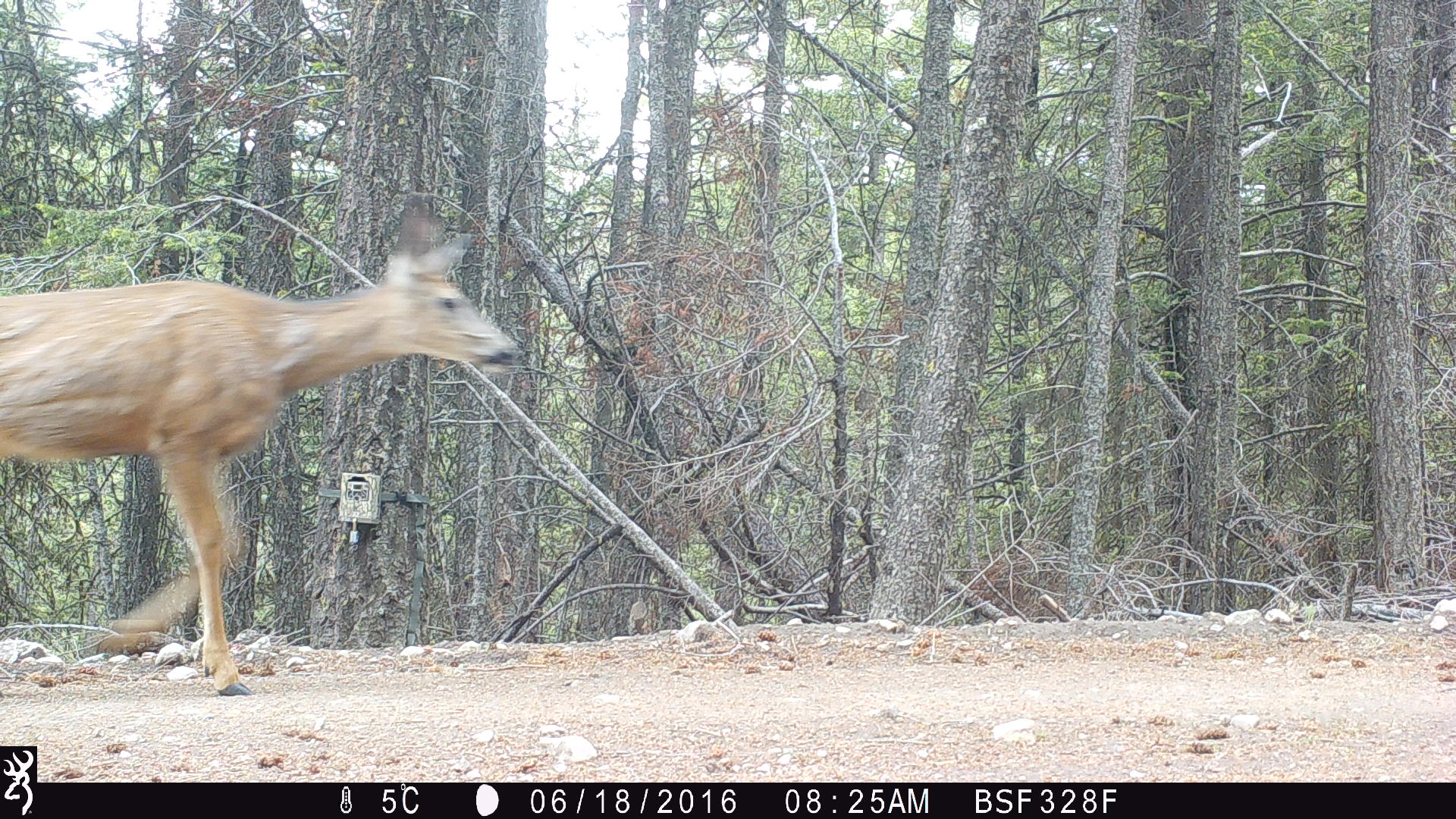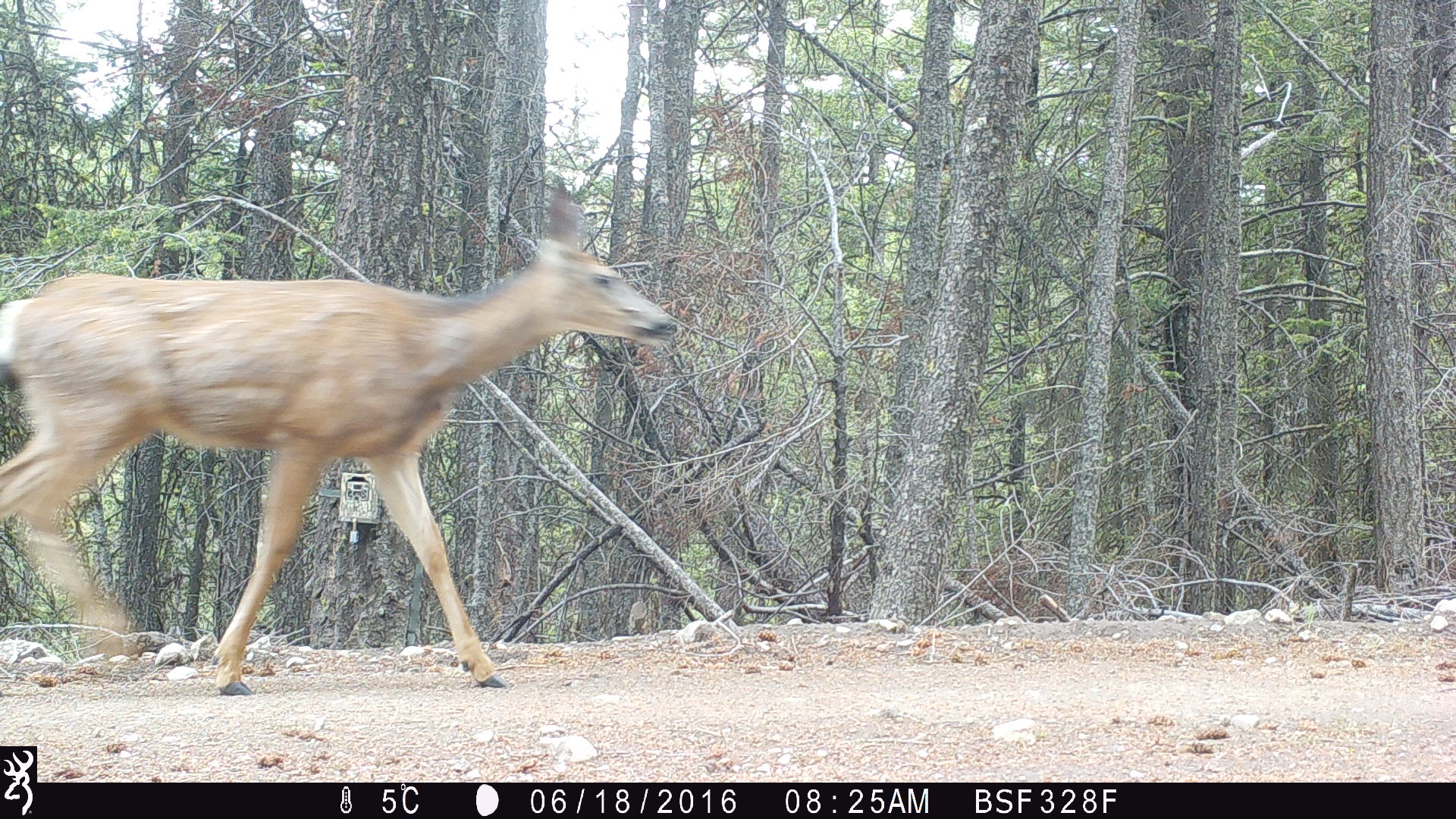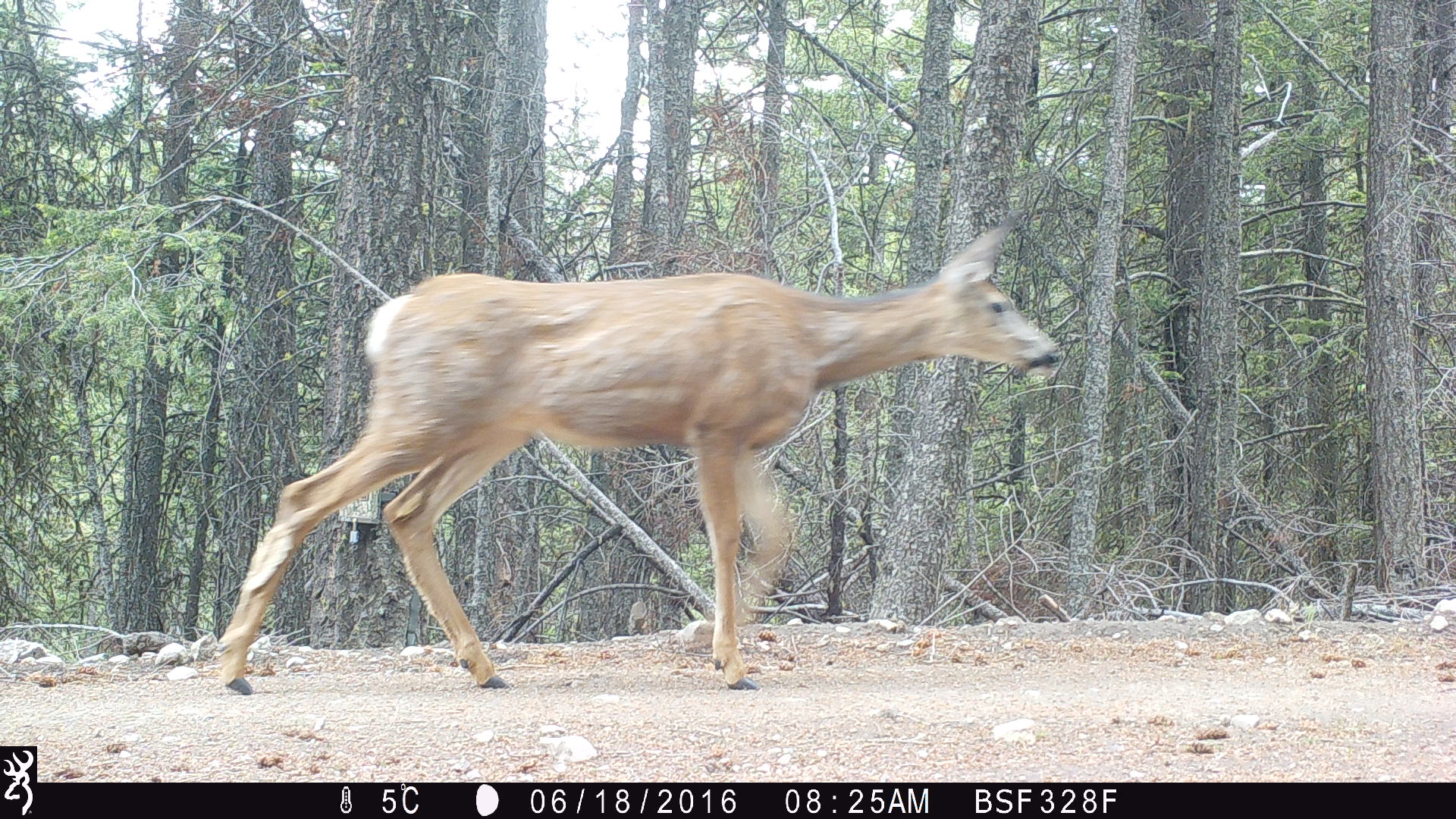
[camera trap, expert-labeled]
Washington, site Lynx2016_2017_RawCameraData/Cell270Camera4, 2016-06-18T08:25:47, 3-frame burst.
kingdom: Animalia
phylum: Chordata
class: Mammalia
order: Artiodactyla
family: Cervidae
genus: Odocoileus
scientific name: Odocoileus hemionus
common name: mule deer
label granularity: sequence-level